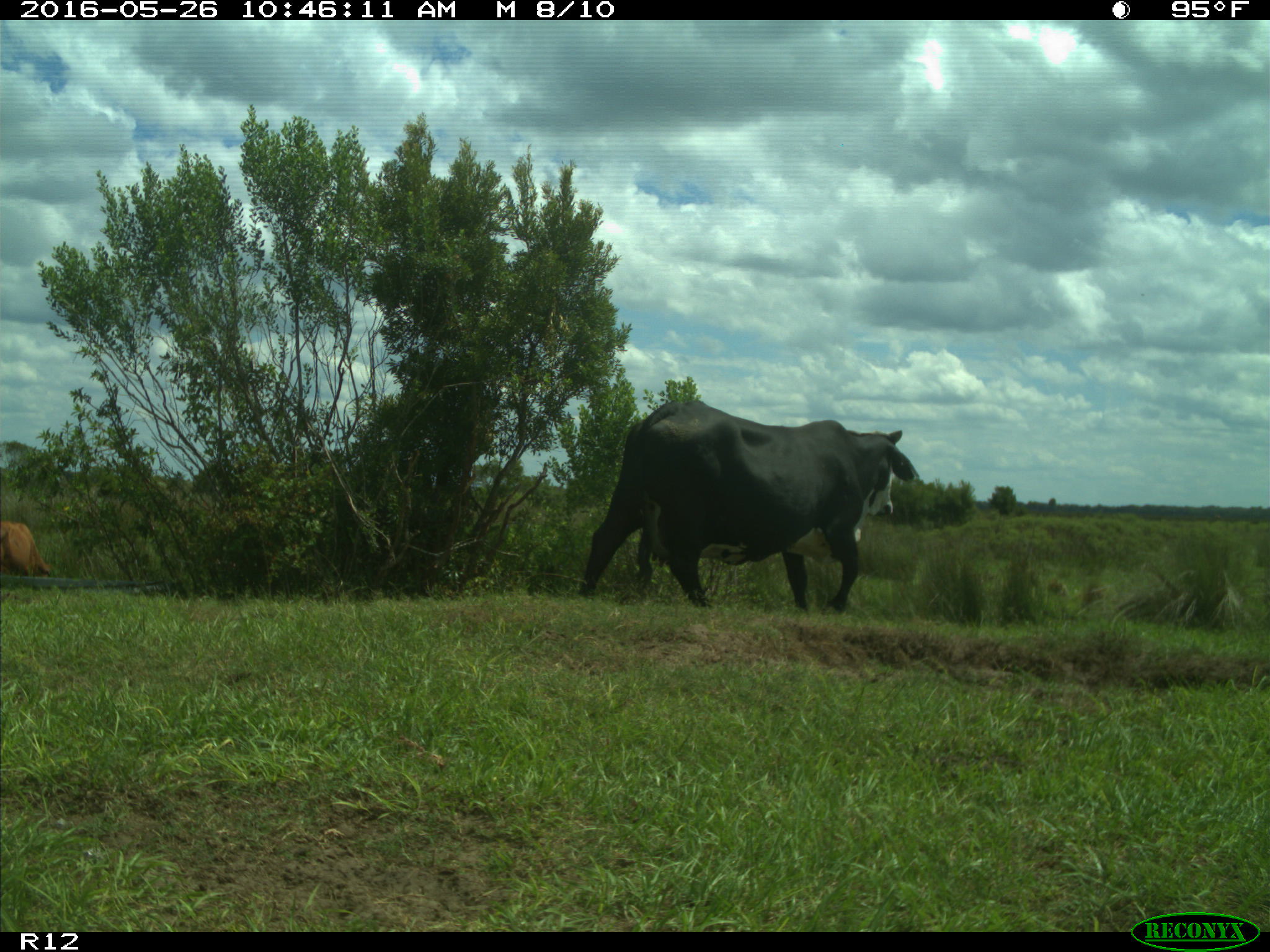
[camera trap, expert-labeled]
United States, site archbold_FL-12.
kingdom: Animalia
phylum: Chordata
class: Mammalia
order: Artiodactyla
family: Bovidae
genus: Bos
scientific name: Bos taurus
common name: domestic cow